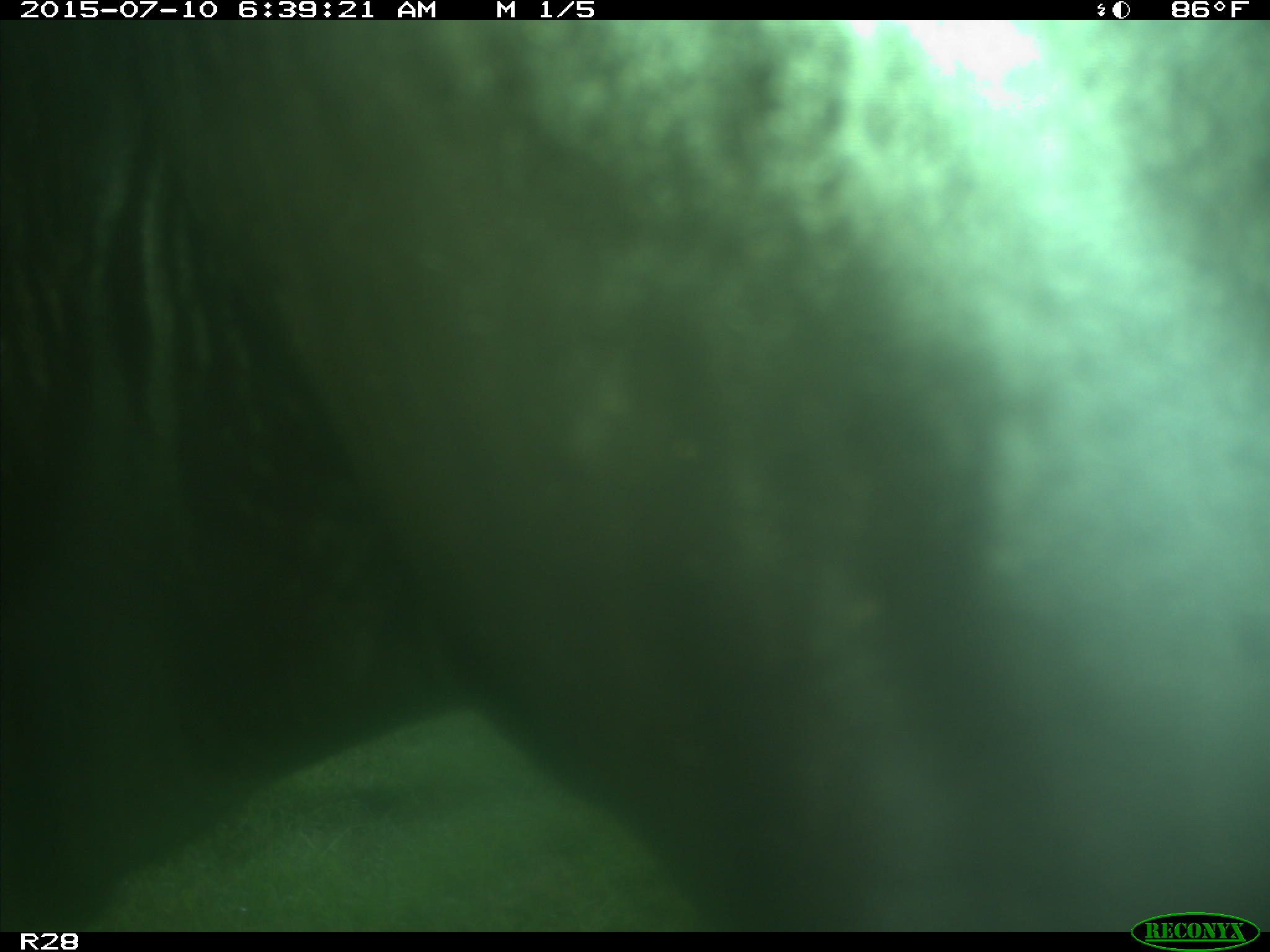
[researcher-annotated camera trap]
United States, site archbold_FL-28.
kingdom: Animalia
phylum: Chordata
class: Mammalia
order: Artiodactyla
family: Bovidae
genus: Bos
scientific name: Bos taurus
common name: domestic cow